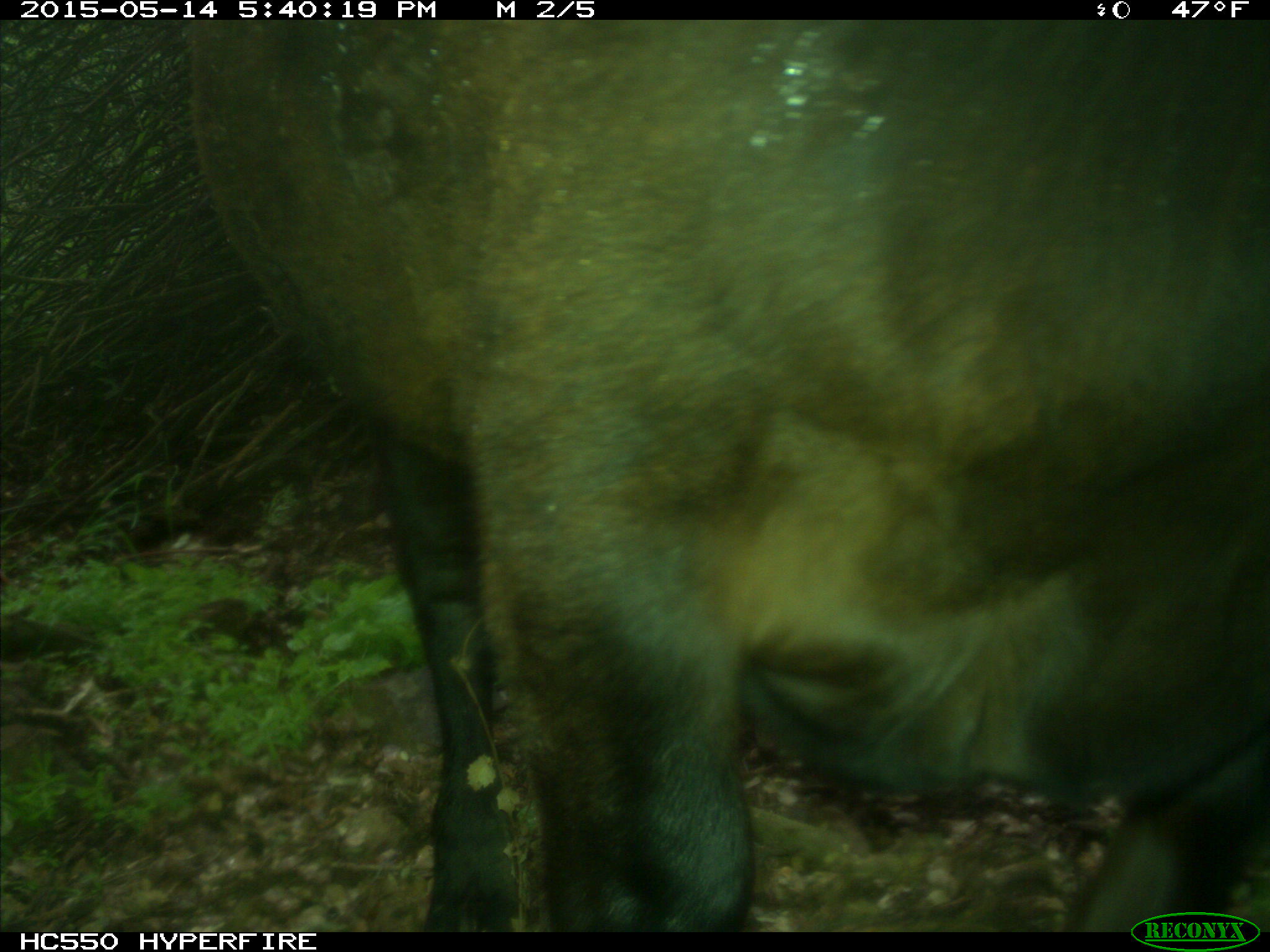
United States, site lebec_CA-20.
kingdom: Animalia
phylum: Chordata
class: Mammalia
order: Artiodactyla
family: Bovidae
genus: Bos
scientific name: Bos taurus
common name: domestic cow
Bos taurus (domestic cow).